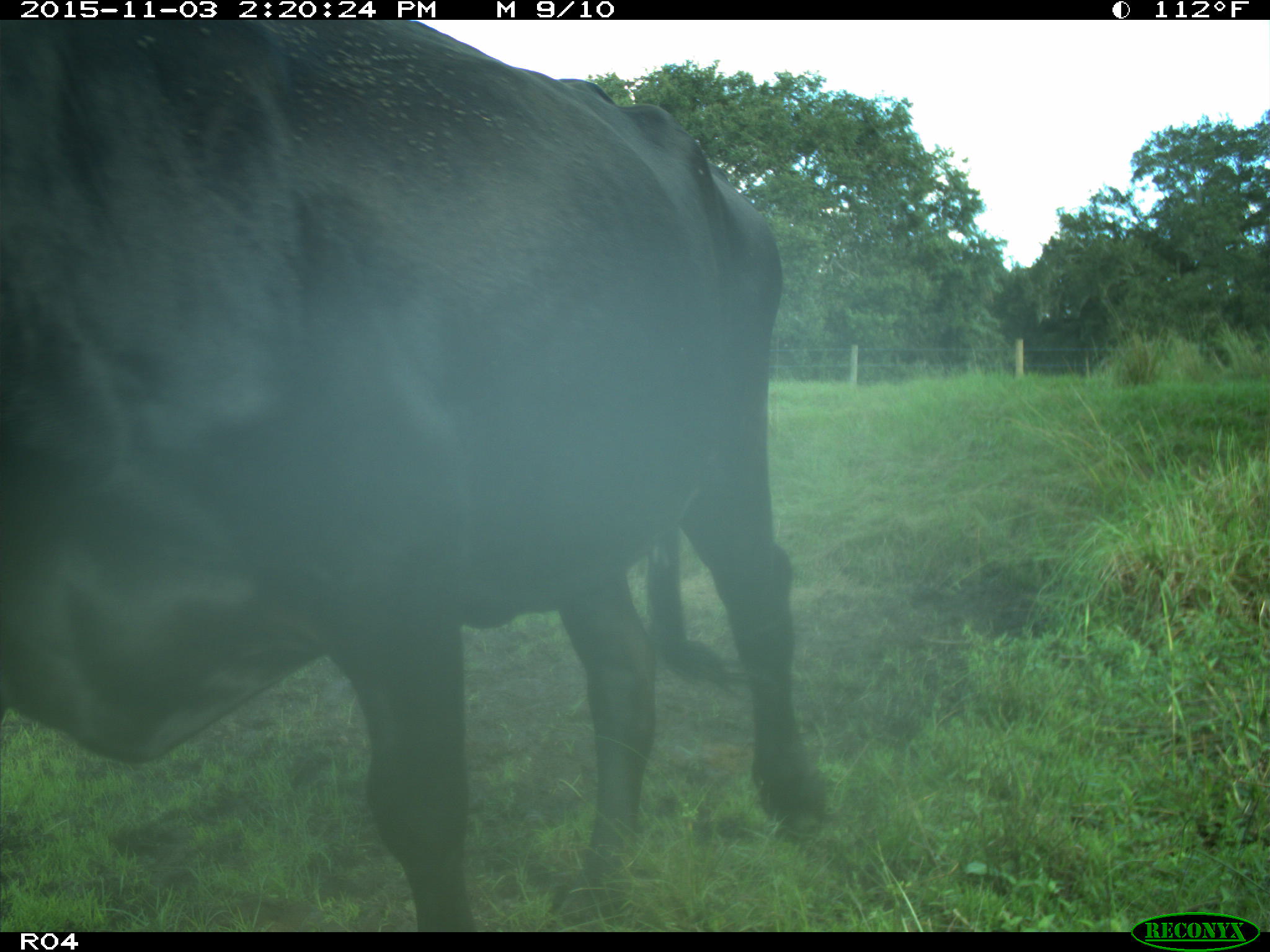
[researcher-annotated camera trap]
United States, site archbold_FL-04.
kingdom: Animalia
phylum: Chordata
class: Mammalia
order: Artiodactyla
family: Bovidae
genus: Bos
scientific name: Bos taurus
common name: domestic cow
Bos taurus (domestic cow).